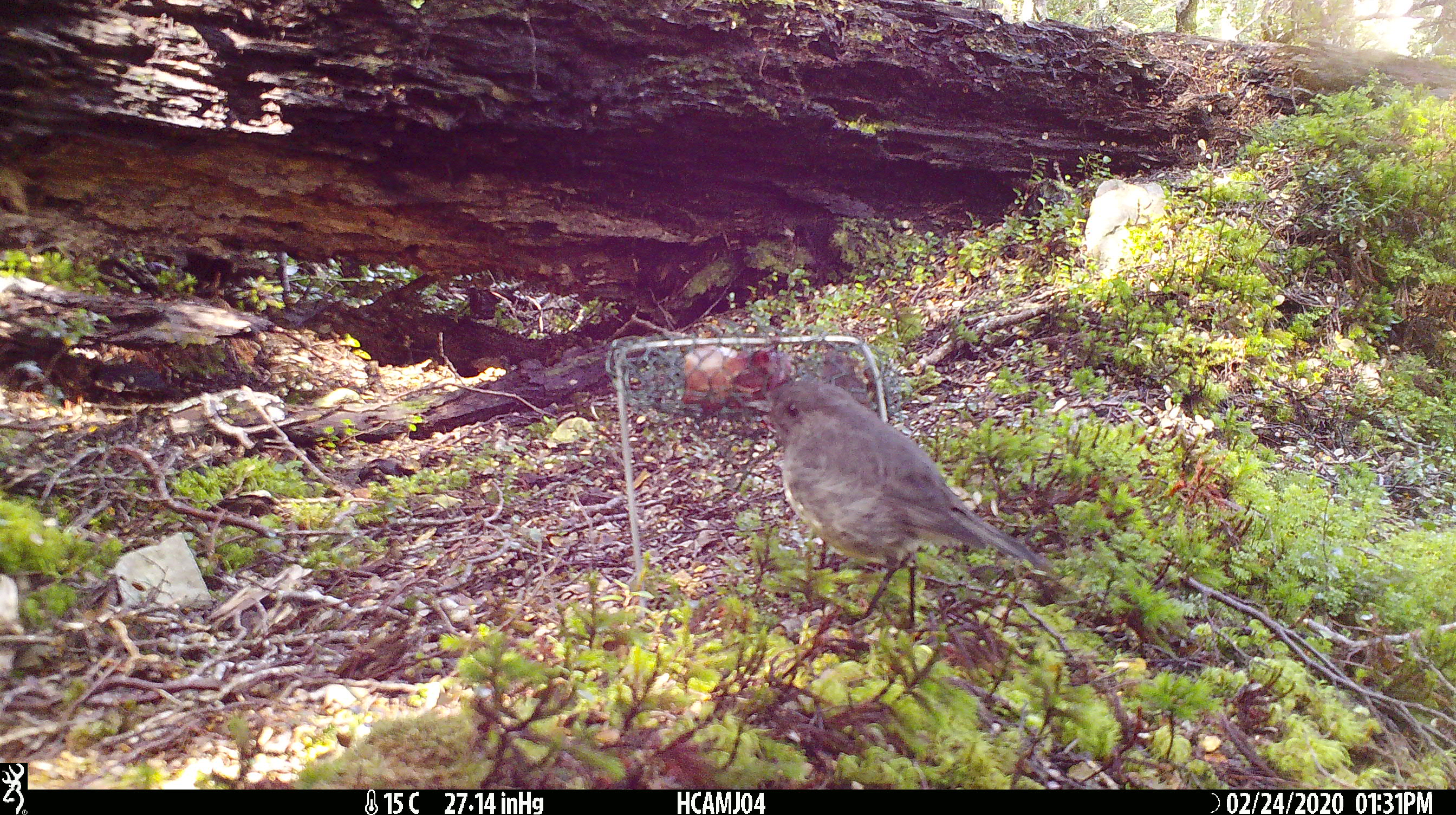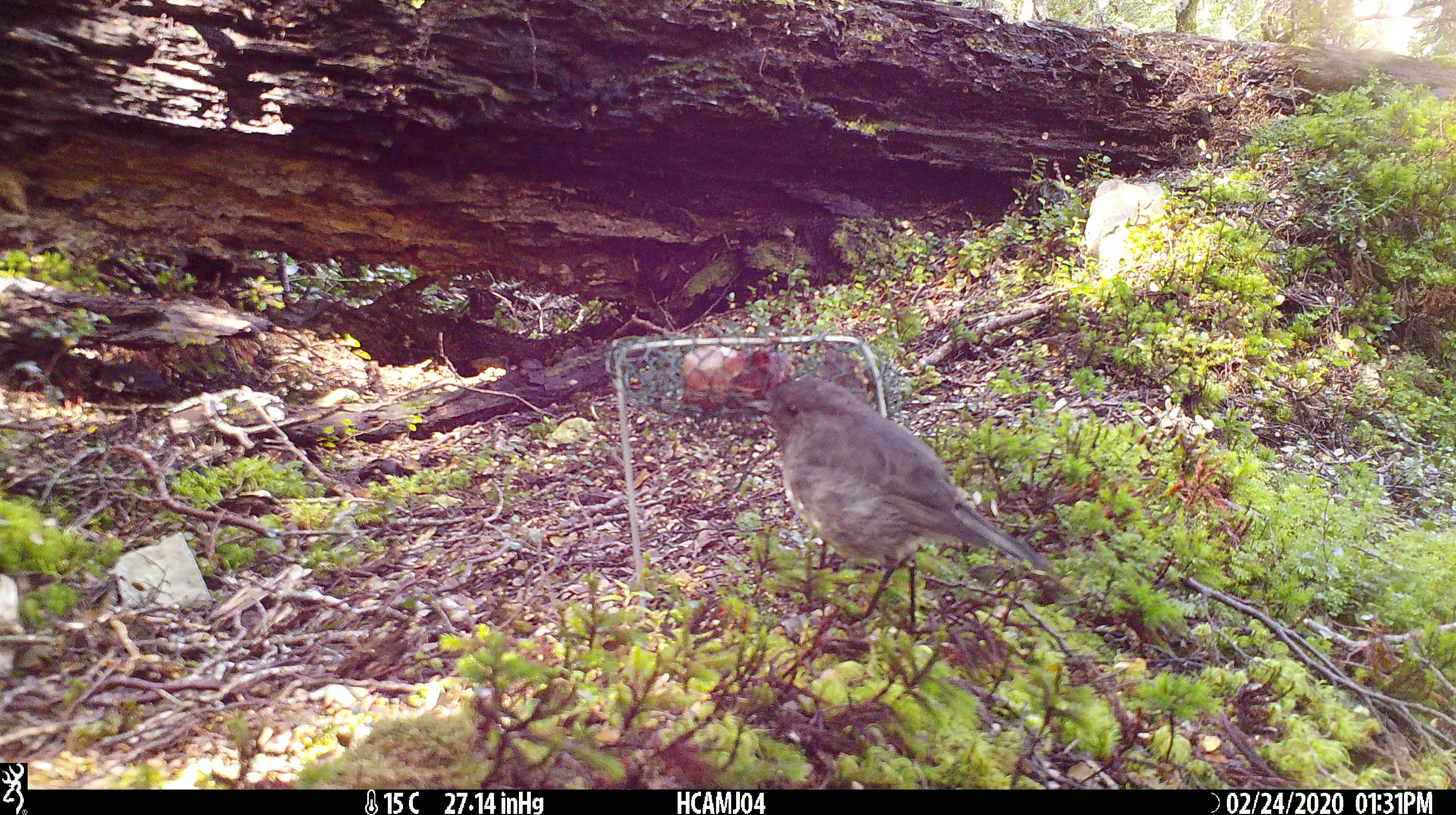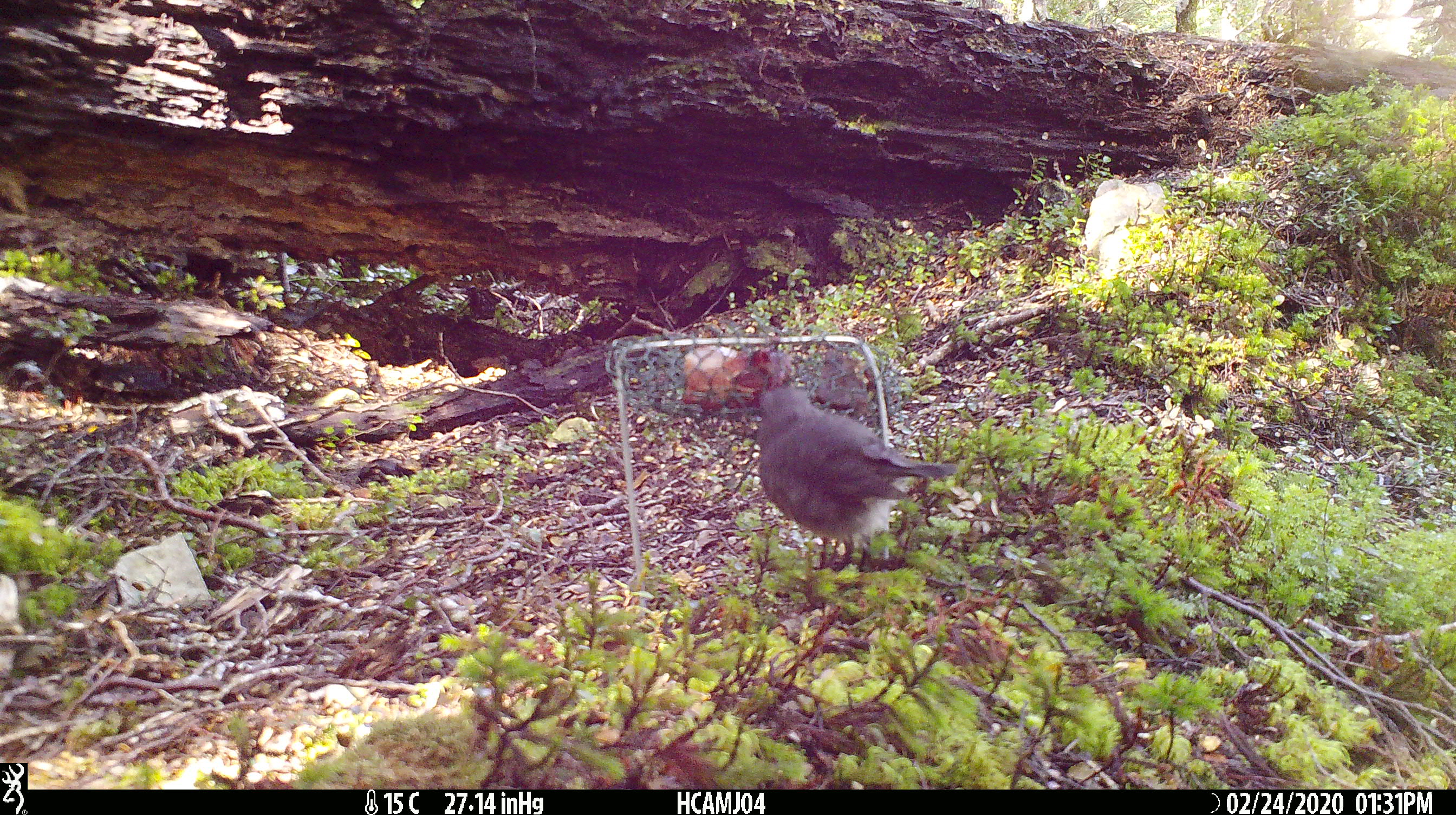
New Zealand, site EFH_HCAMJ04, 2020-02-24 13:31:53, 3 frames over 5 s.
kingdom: Animalia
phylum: Chordata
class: Aves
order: Passeriformes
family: Petroicidae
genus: Petroica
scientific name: Petroica australis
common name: new zealand robin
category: robin